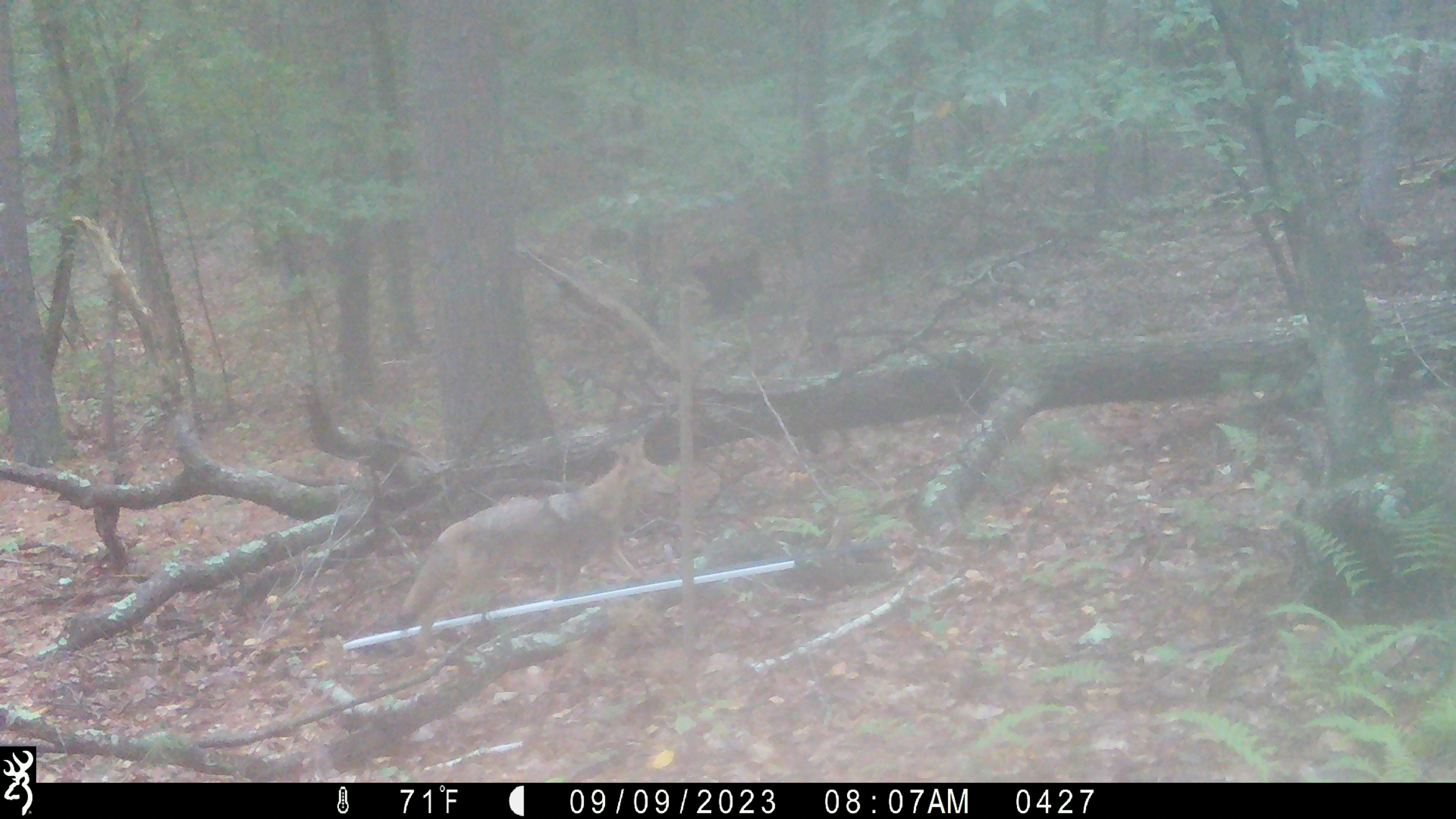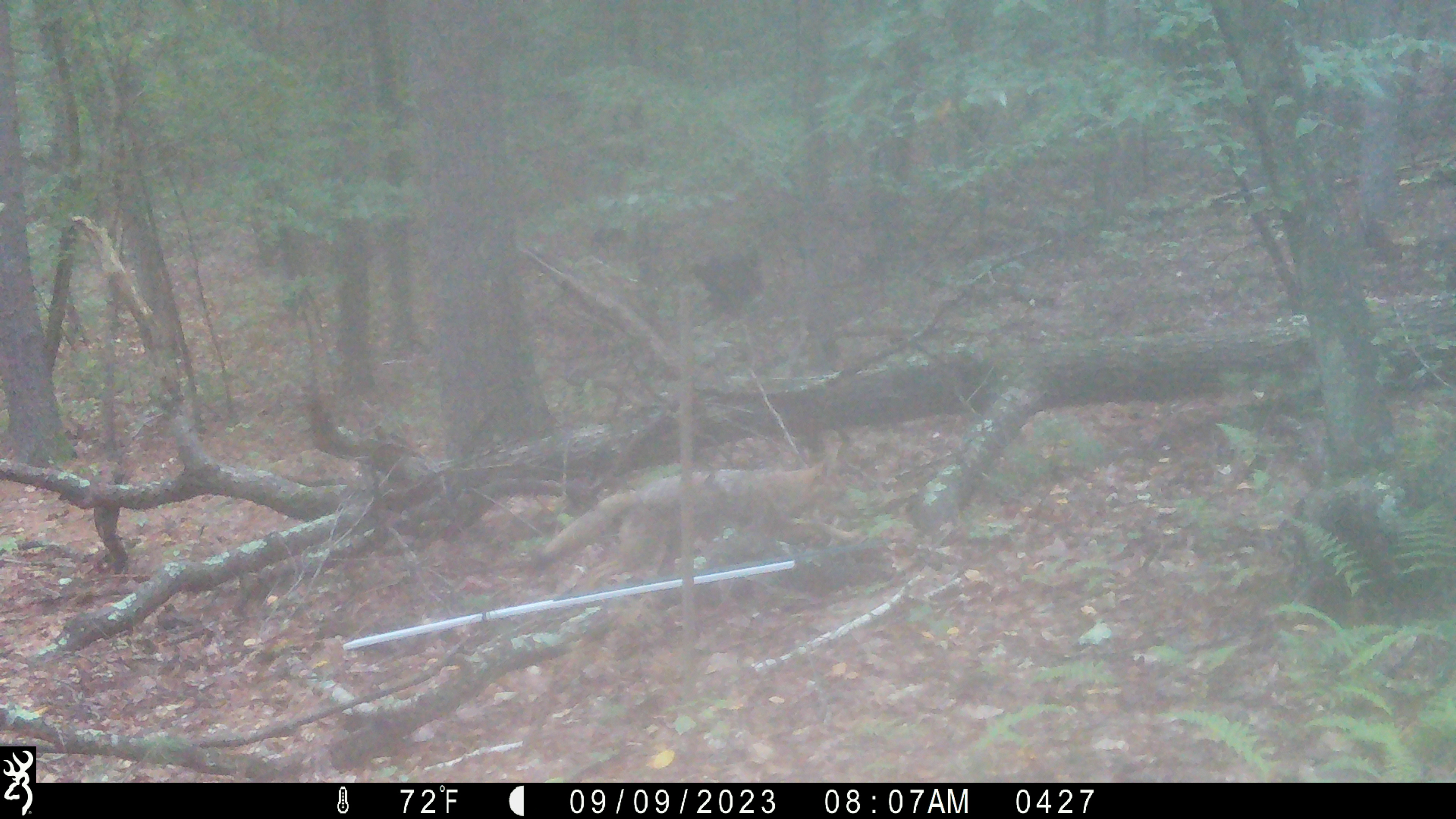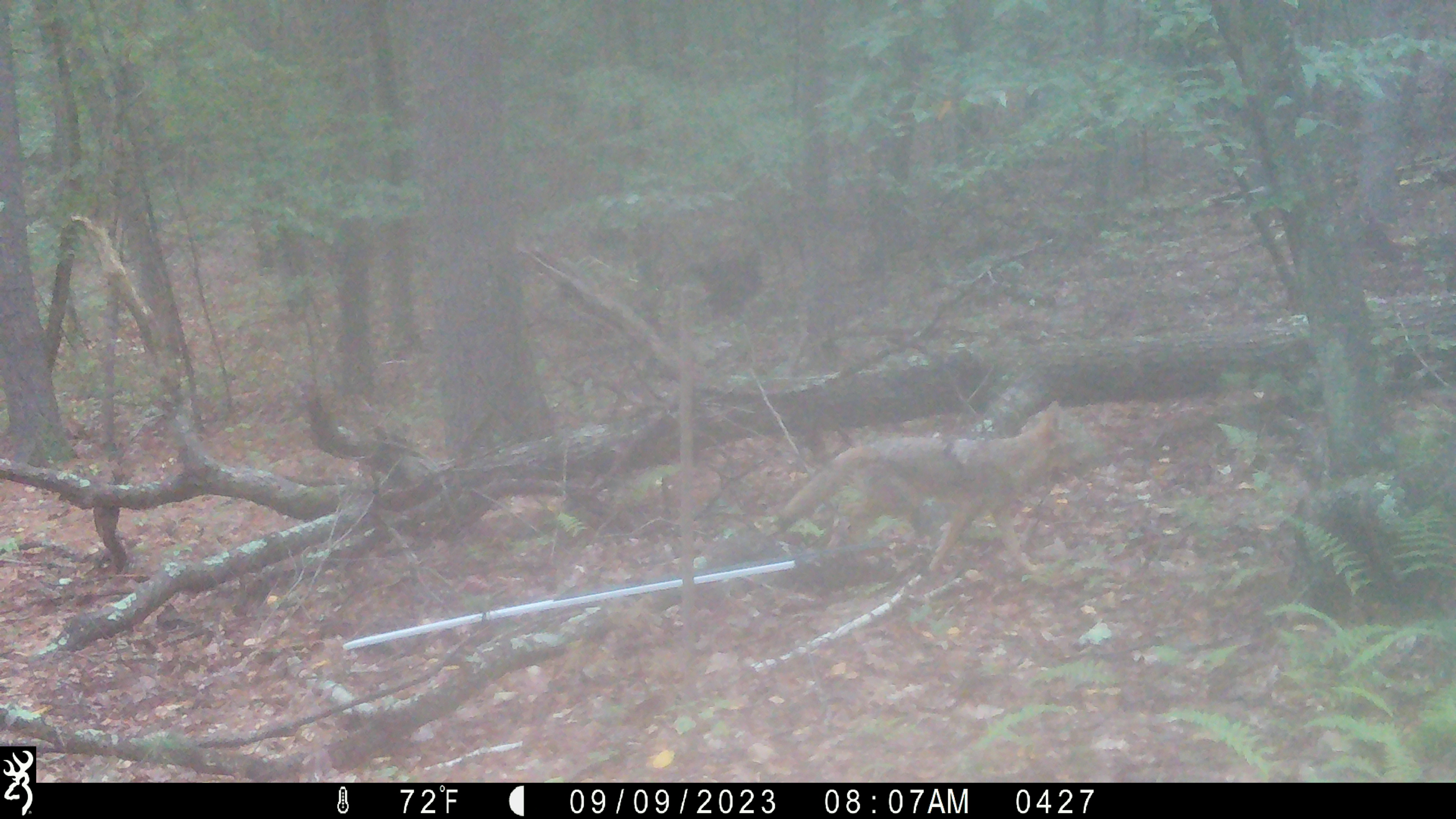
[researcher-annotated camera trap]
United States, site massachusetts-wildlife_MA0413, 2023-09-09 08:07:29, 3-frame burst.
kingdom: Animalia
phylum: Chordata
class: Mammalia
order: Carnivora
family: Canidae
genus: Canis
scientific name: Canis latrans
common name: coyote